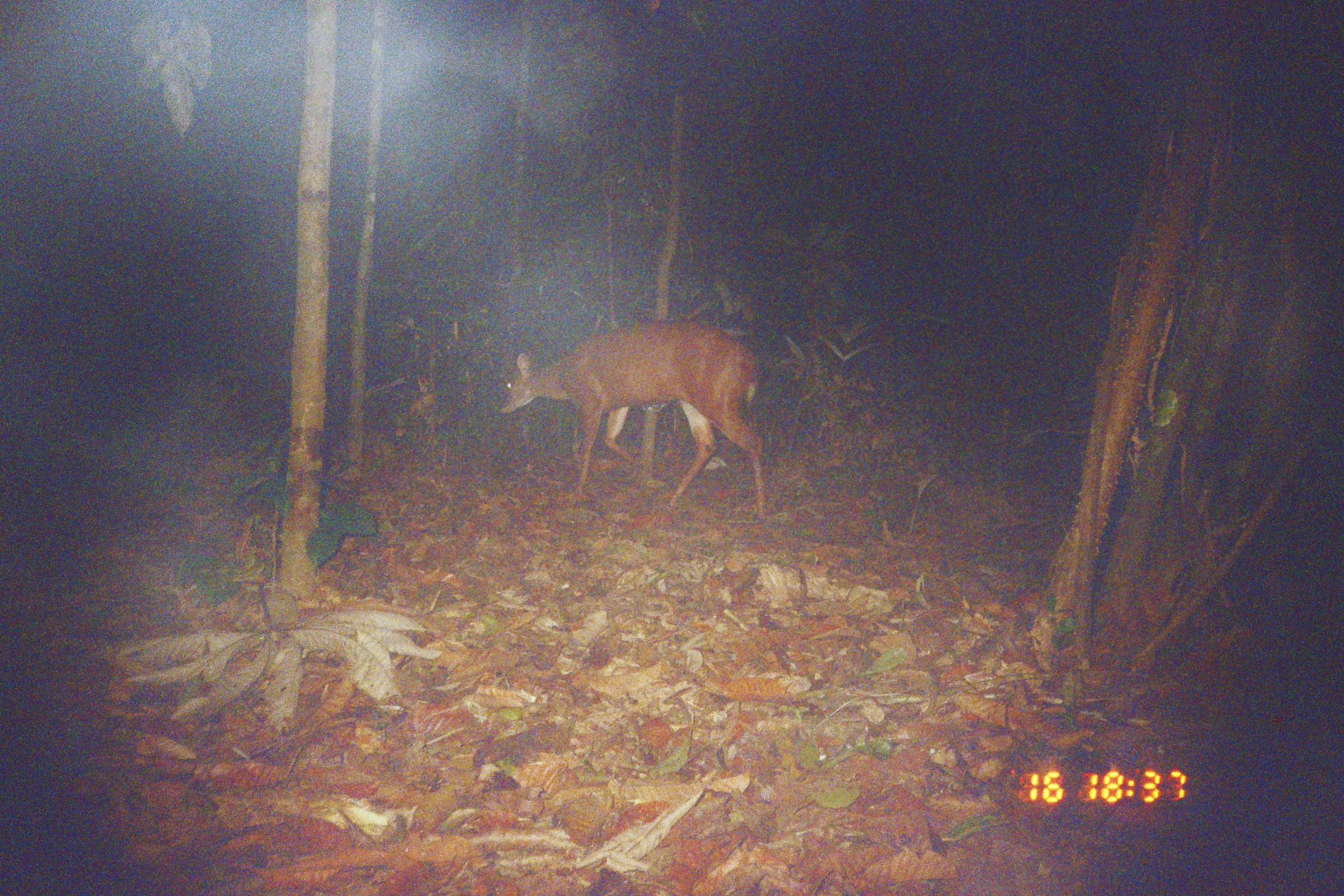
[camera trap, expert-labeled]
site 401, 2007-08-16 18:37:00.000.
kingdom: Animalia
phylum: Chordata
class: Mammalia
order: Artiodactyla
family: Cervidae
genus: Mazama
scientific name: Mazama americana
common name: red brocket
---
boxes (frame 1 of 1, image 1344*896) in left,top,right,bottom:
mazama americana: 497,317,768,520